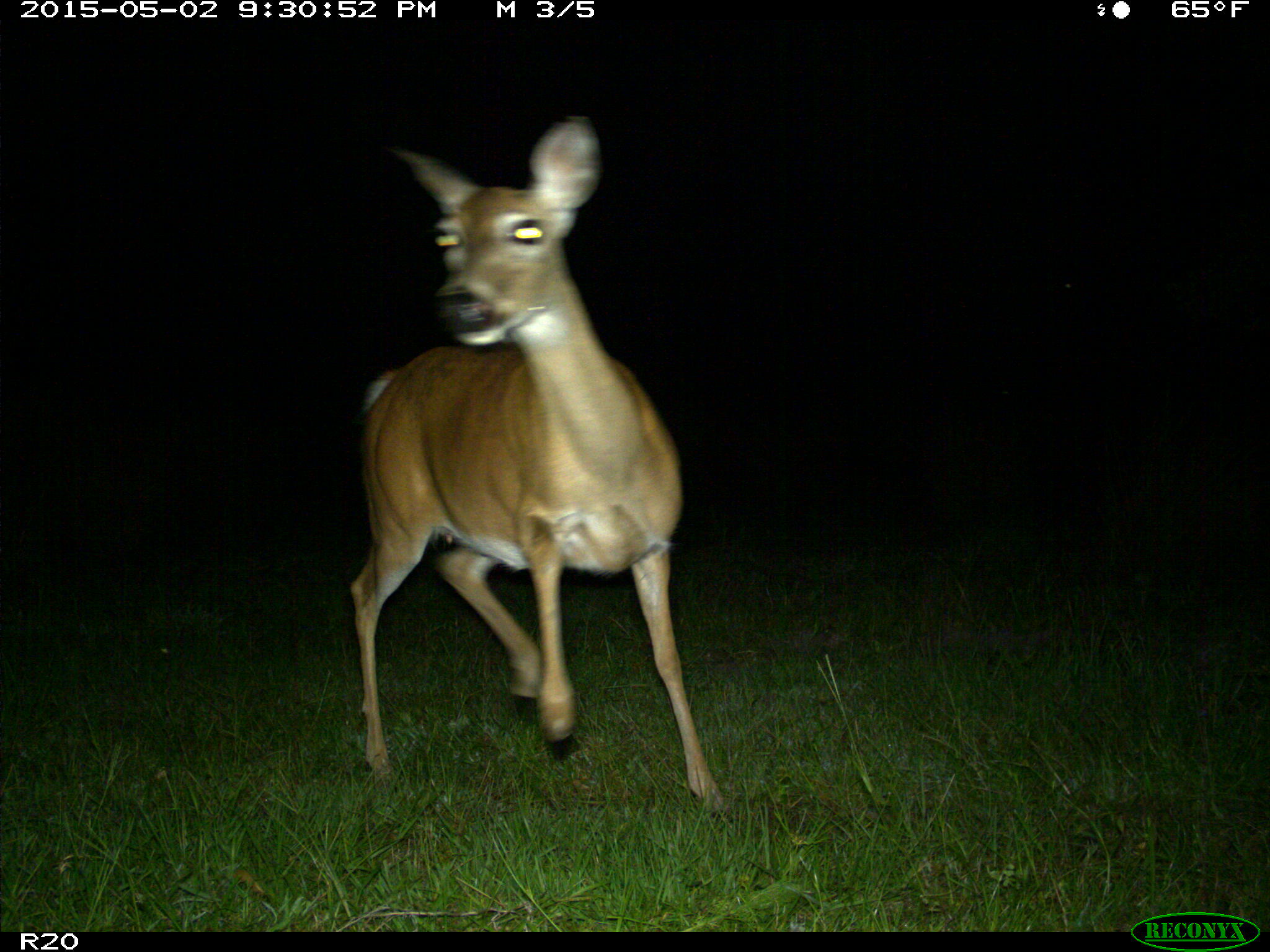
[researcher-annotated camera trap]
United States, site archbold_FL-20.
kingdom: Animalia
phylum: Chordata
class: Mammalia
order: Artiodactyla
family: Cervidae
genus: Odocoileus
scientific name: Odocoileus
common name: deer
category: unidentified deer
Unidentified deer (deer) (Odocoileus).